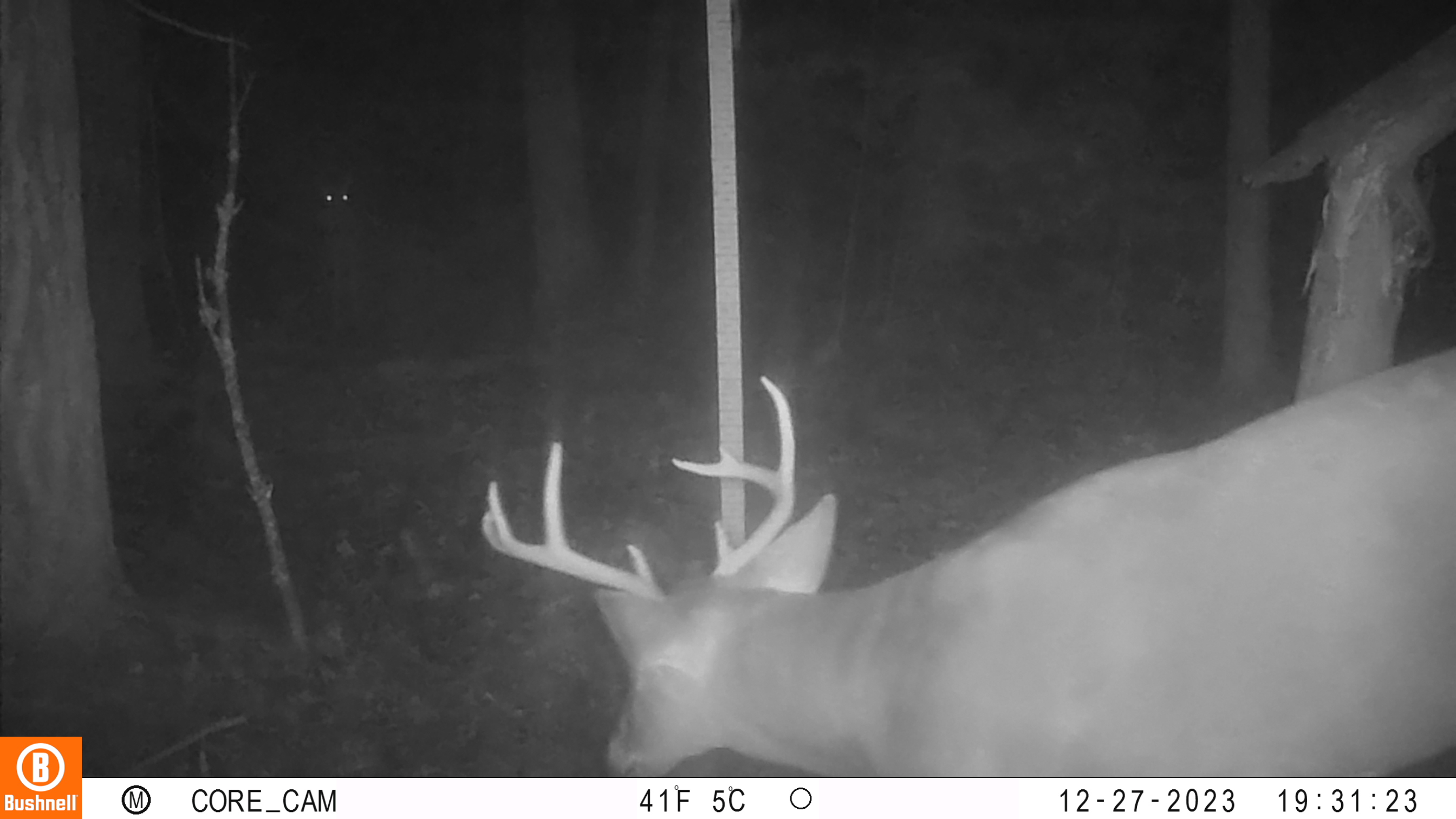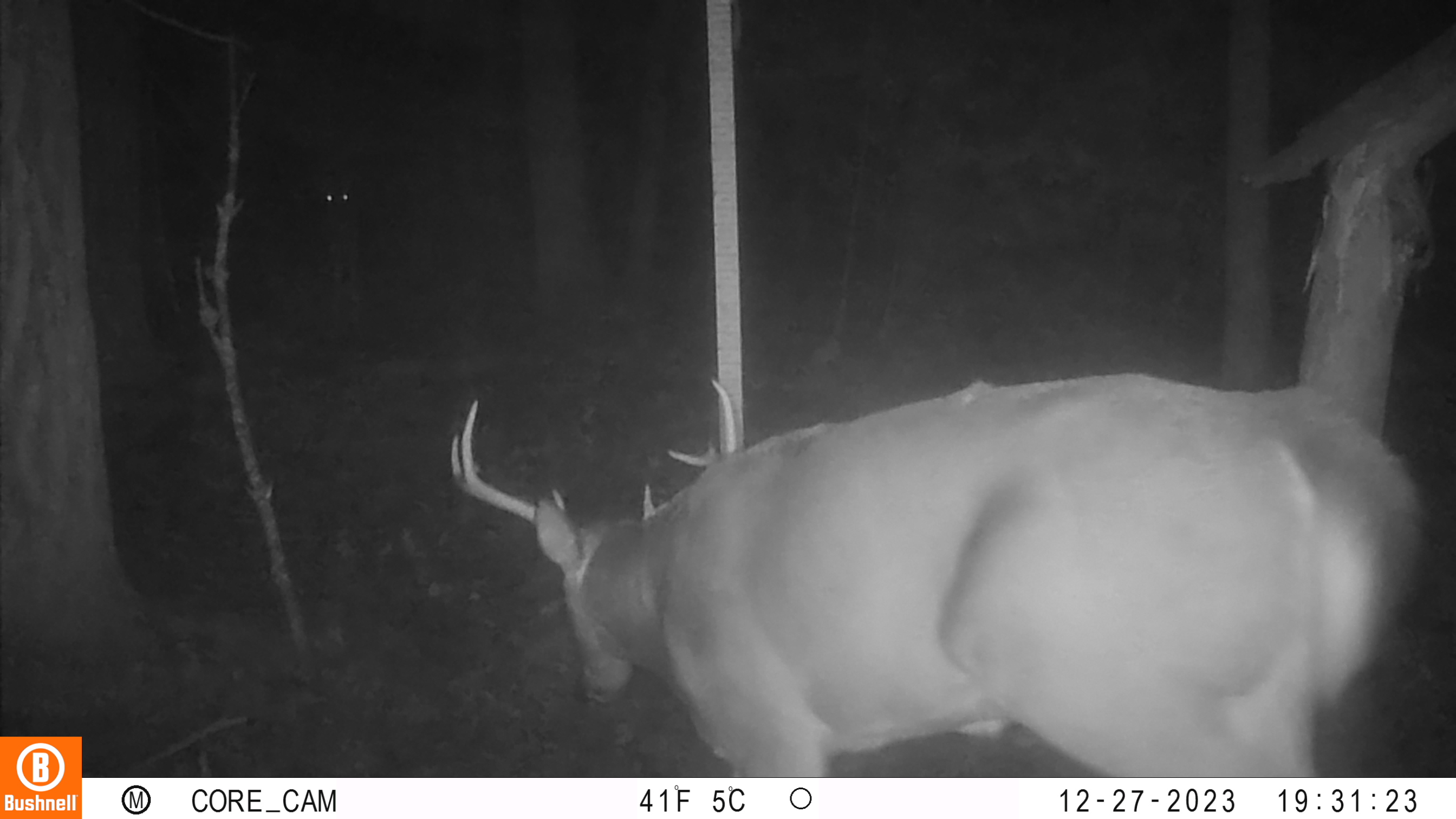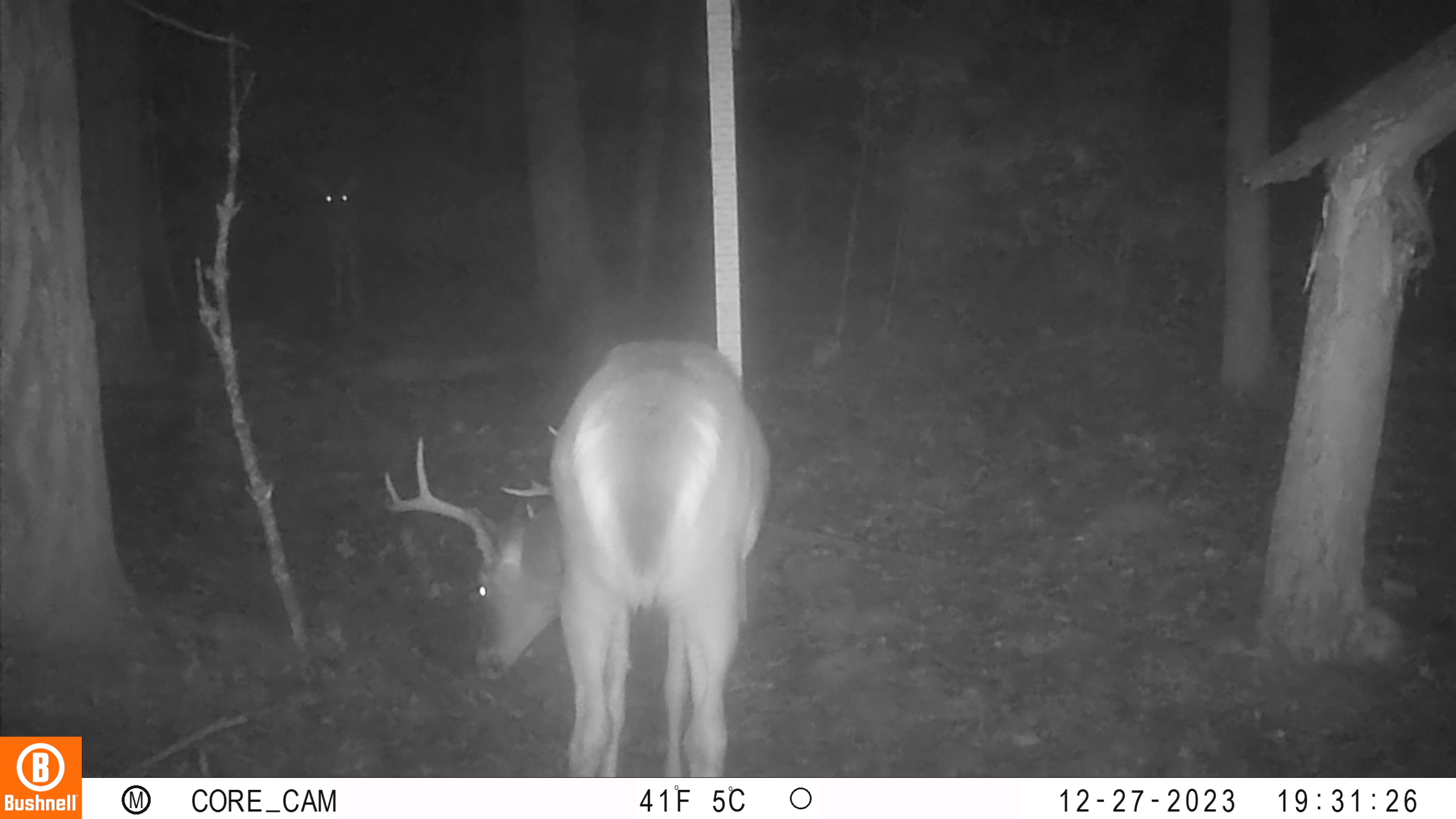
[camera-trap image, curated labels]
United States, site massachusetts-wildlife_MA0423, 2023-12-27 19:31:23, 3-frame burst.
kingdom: Animalia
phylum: Chordata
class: Mammalia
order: Artiodactyla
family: Cervidae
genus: Odocoileus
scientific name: Odocoileus virginianus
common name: white-tailed deer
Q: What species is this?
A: White-tailed deer (Odocoileus virginianus).